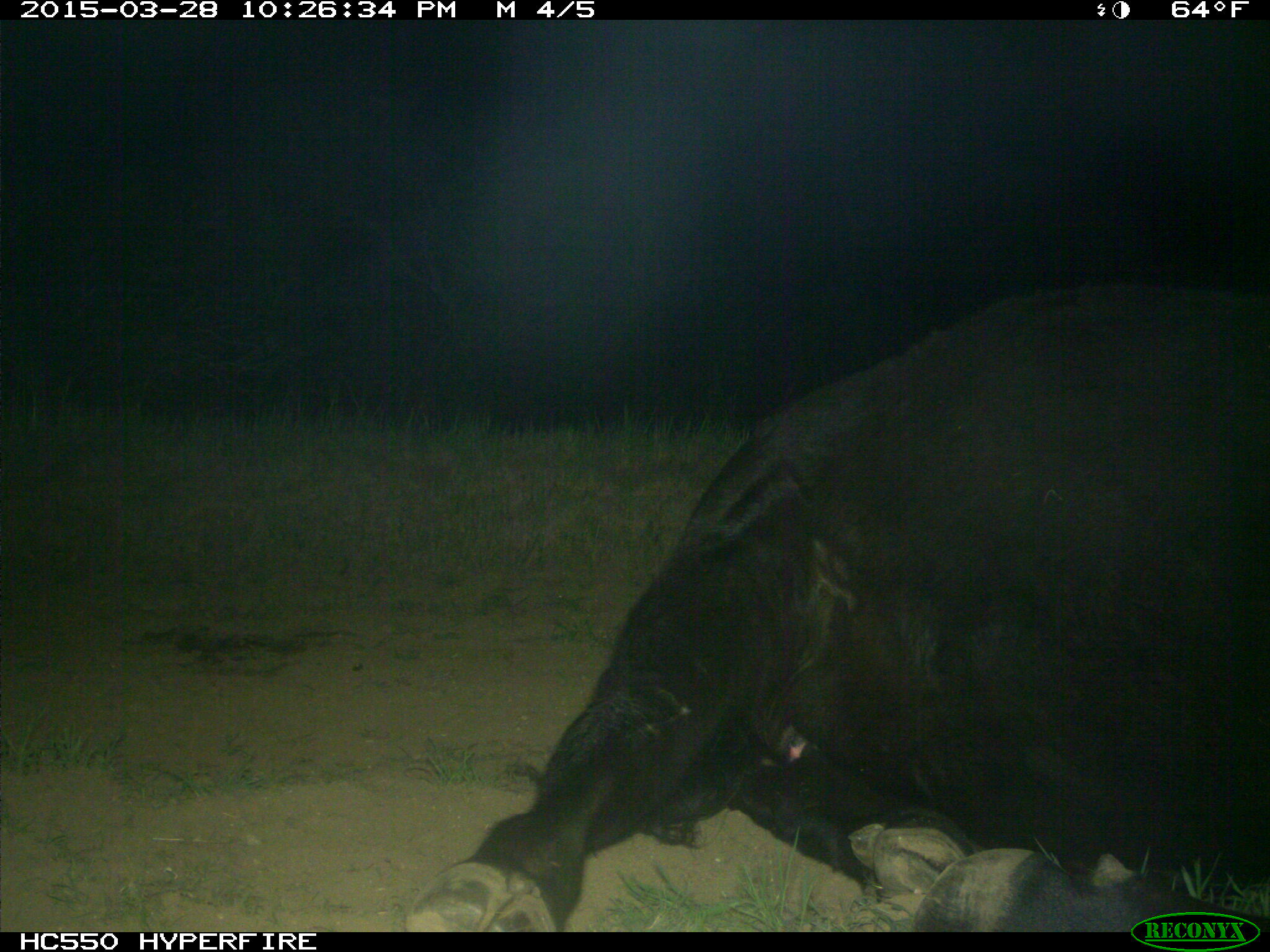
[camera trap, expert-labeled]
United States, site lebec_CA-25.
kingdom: Animalia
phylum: Chordata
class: Mammalia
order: Artiodactyla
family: Bovidae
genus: Bos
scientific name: Bos taurus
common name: domestic cow